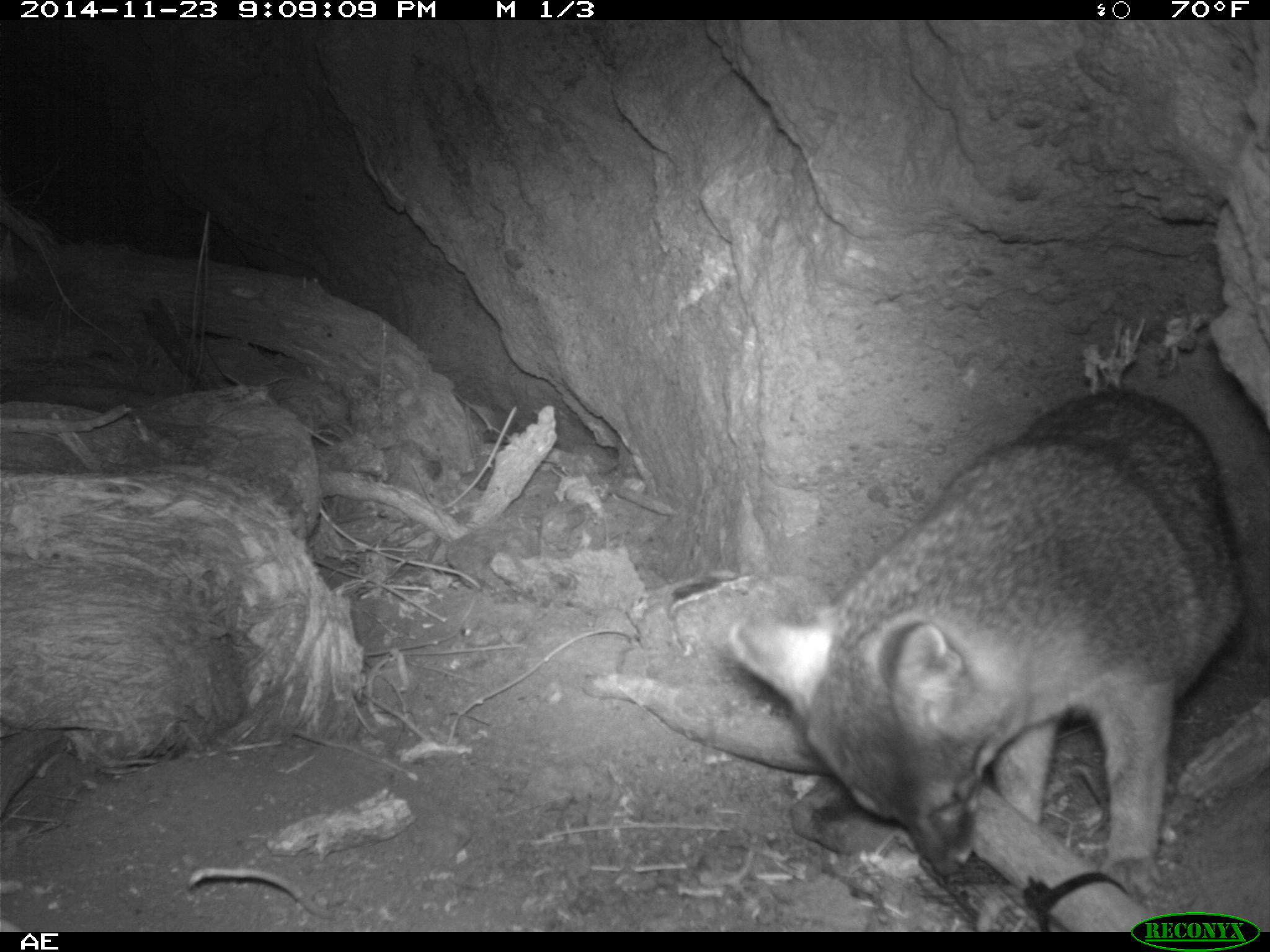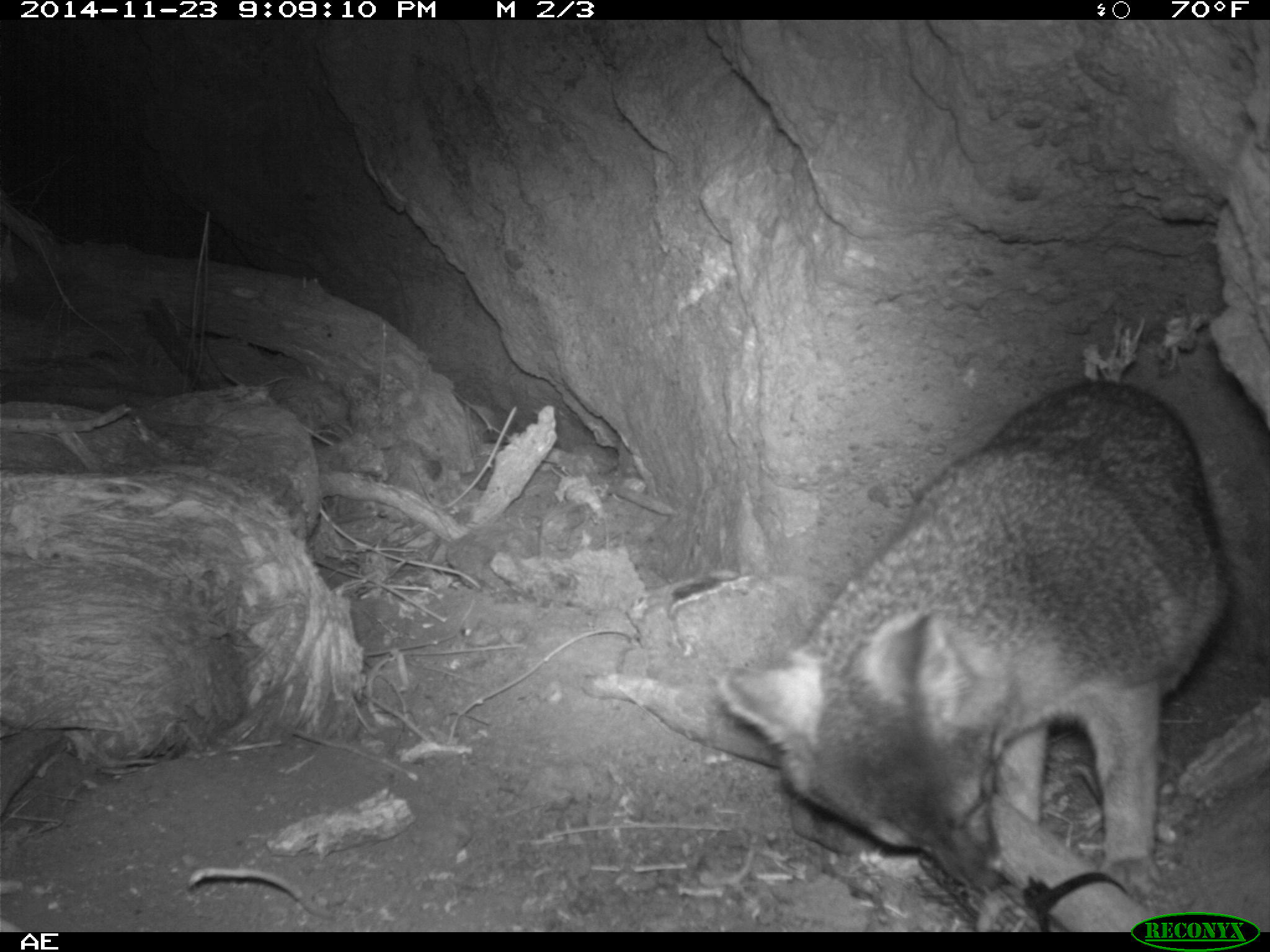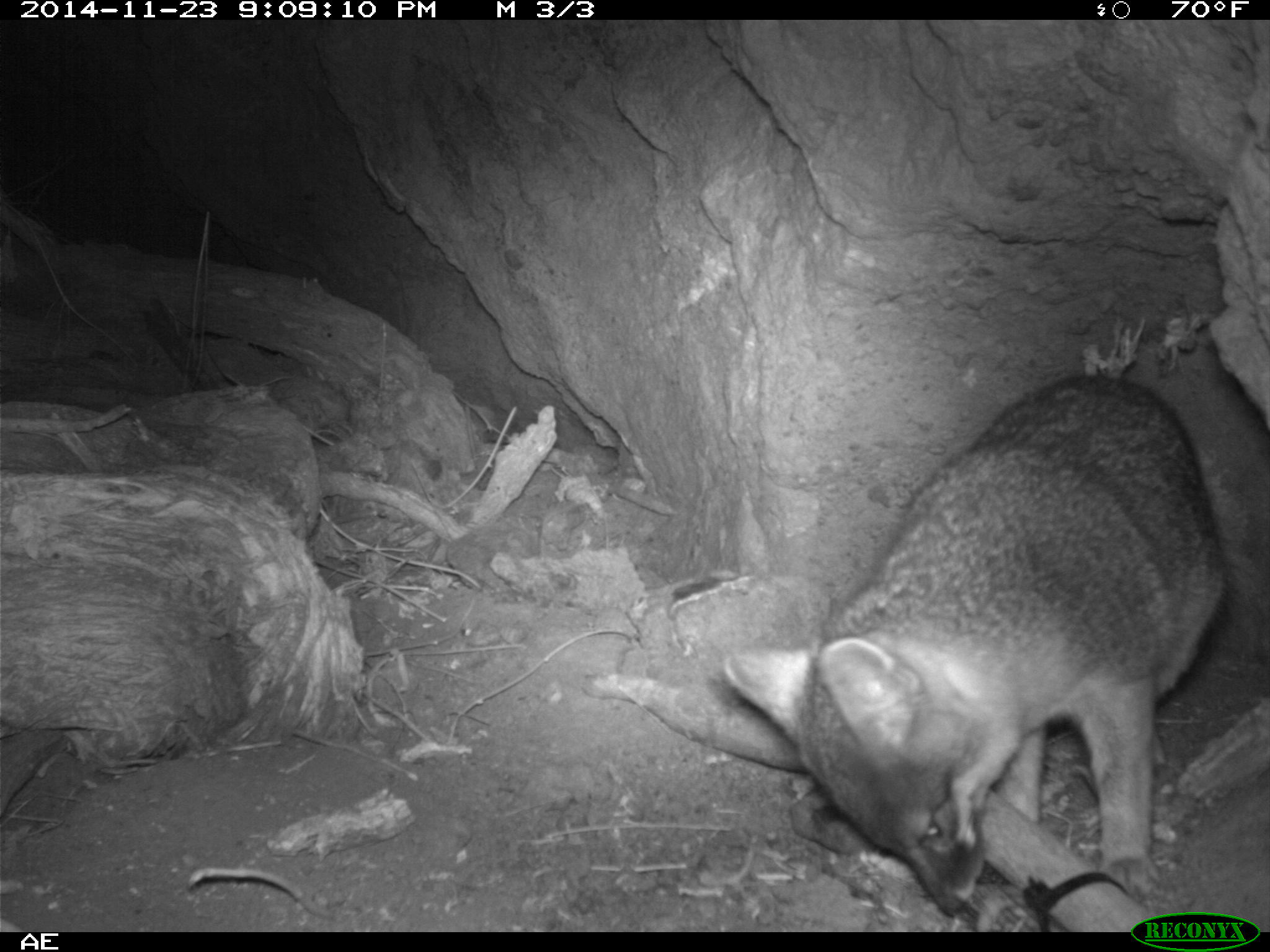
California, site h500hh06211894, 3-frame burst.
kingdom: Animalia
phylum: Chordata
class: Mammalia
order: Carnivora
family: Canidae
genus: Urocyon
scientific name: Urocyon littoralis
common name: island fox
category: fox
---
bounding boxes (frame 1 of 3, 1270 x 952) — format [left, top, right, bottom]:
fox: [727, 389, 1240, 876]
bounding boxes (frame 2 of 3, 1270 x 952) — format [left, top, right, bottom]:
fox: [713, 379, 1256, 899]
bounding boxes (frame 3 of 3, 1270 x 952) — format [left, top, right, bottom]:
fox: [723, 377, 1229, 917]